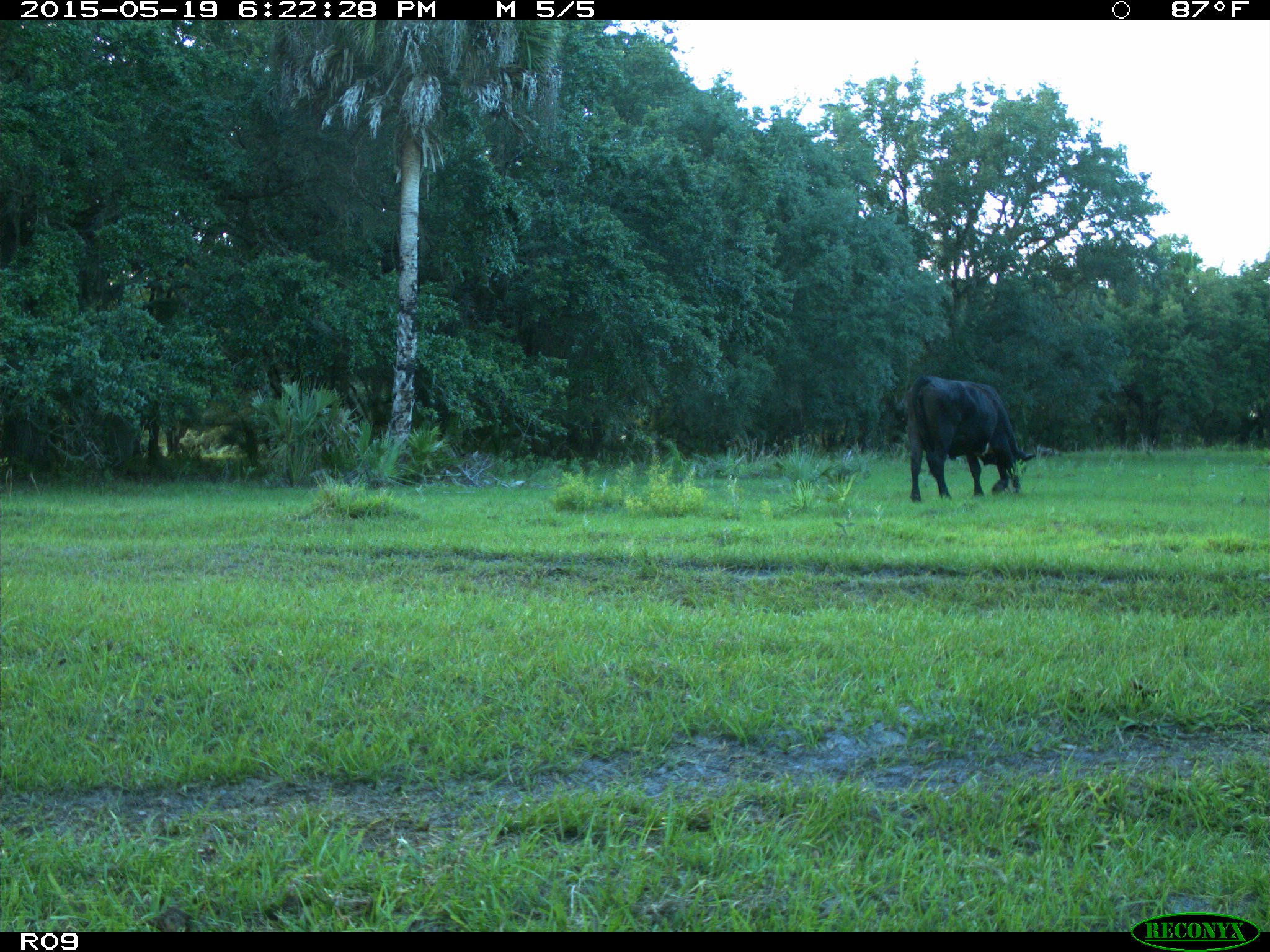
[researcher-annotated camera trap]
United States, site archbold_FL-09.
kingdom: Animalia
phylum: Chordata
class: Mammalia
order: Artiodactyla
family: Bovidae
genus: Bos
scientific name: Bos taurus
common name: domestic cow